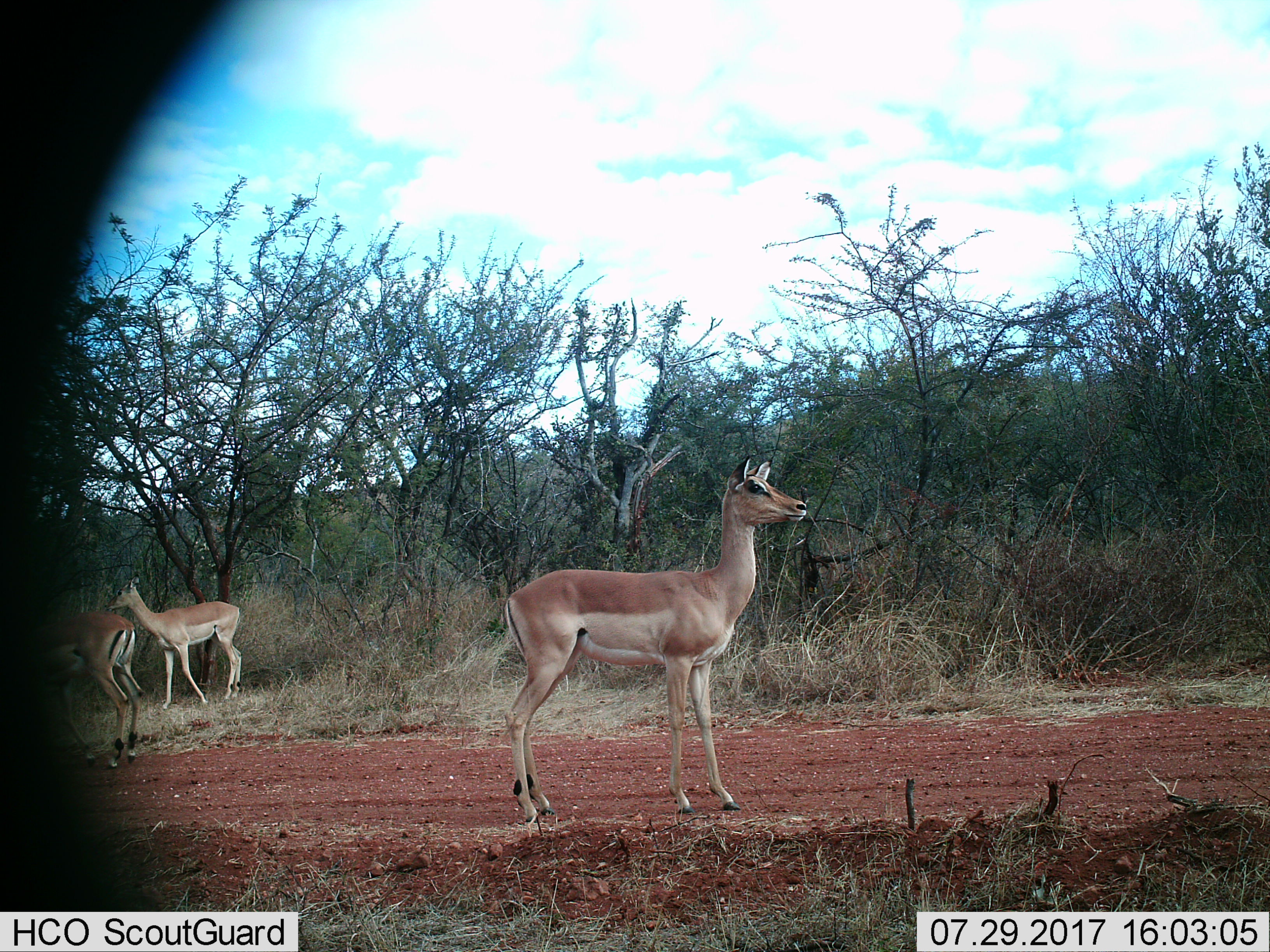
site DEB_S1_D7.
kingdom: Animalia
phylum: Chordata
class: Mammalia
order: Artiodactyla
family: Bovidae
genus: Aepyceros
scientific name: Aepyceros melampus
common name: impala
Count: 3.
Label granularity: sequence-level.